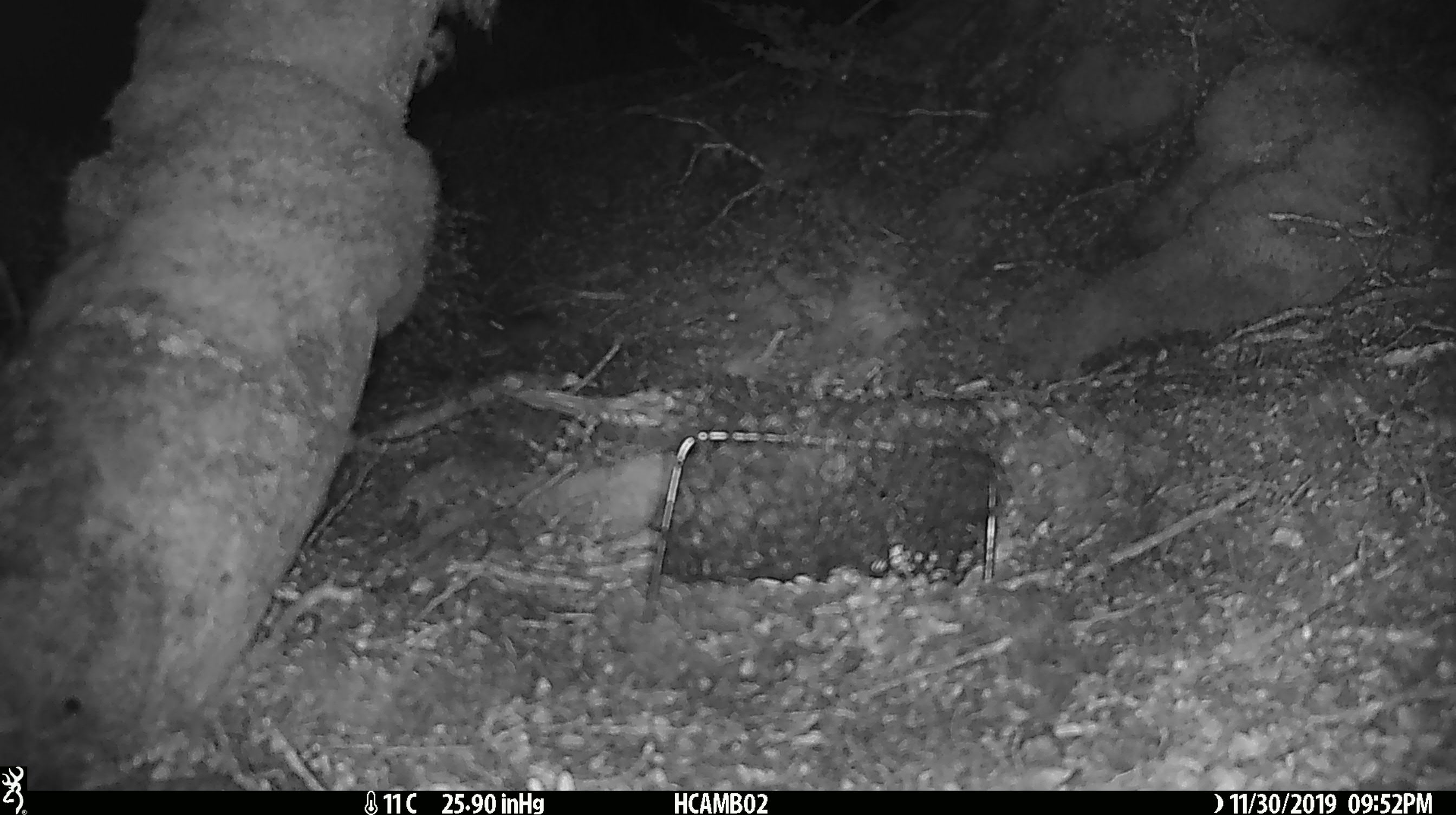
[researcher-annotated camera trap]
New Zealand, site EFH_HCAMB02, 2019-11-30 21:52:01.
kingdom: Animalia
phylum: Chordata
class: Mammalia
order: Rodentia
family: Muridae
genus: Mus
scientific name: Mus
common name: mouse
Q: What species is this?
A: Mouse (Mus).